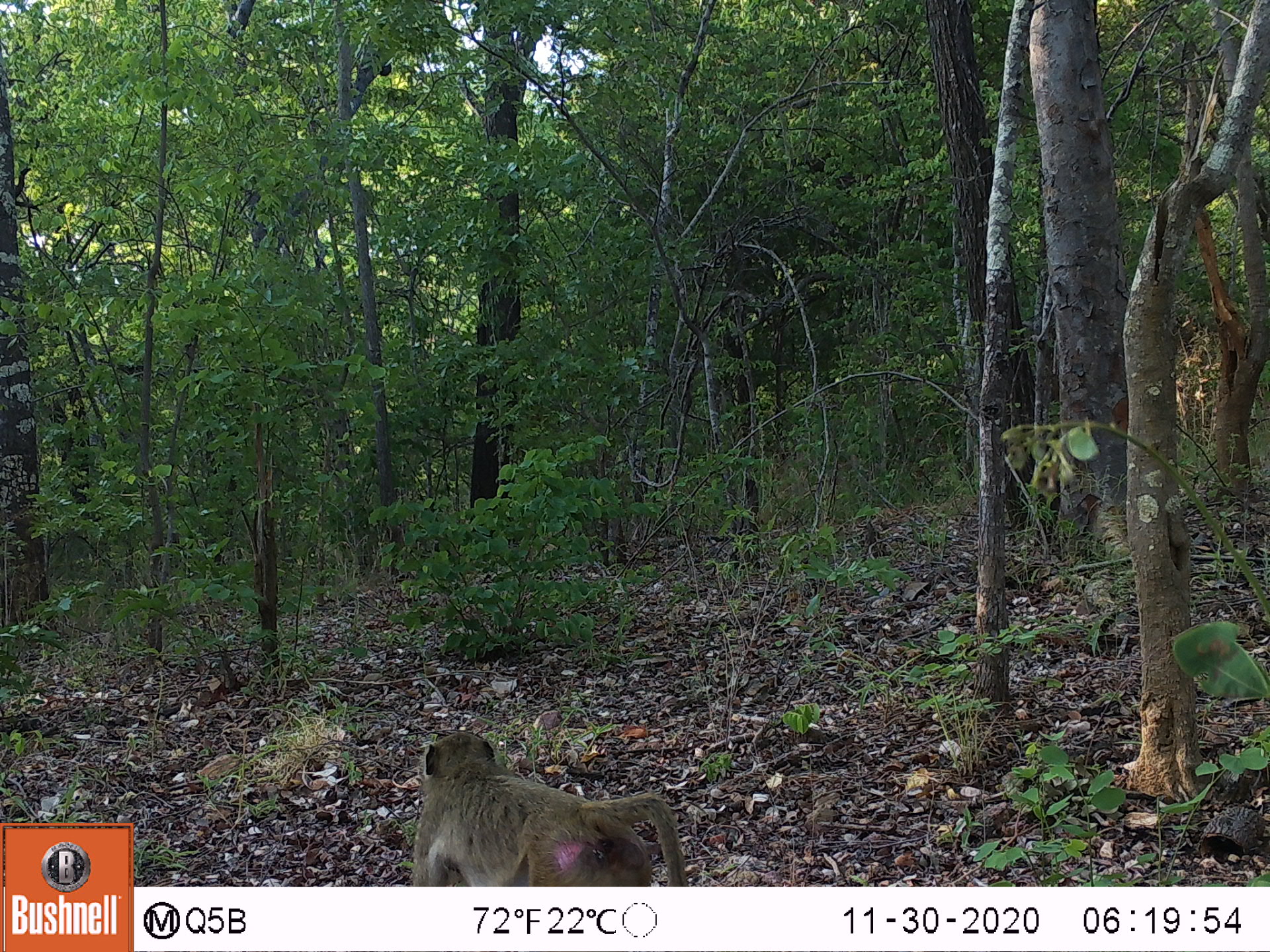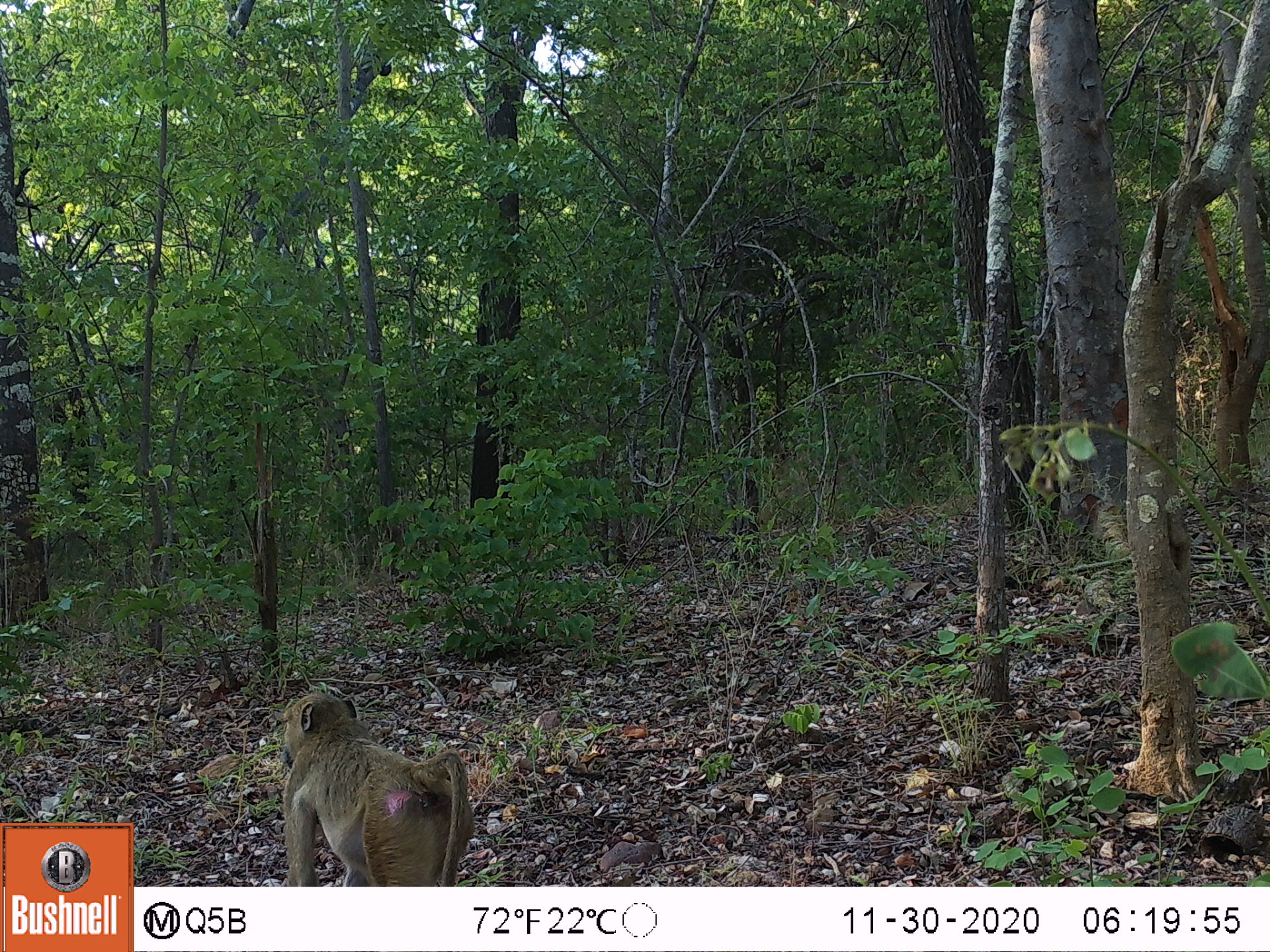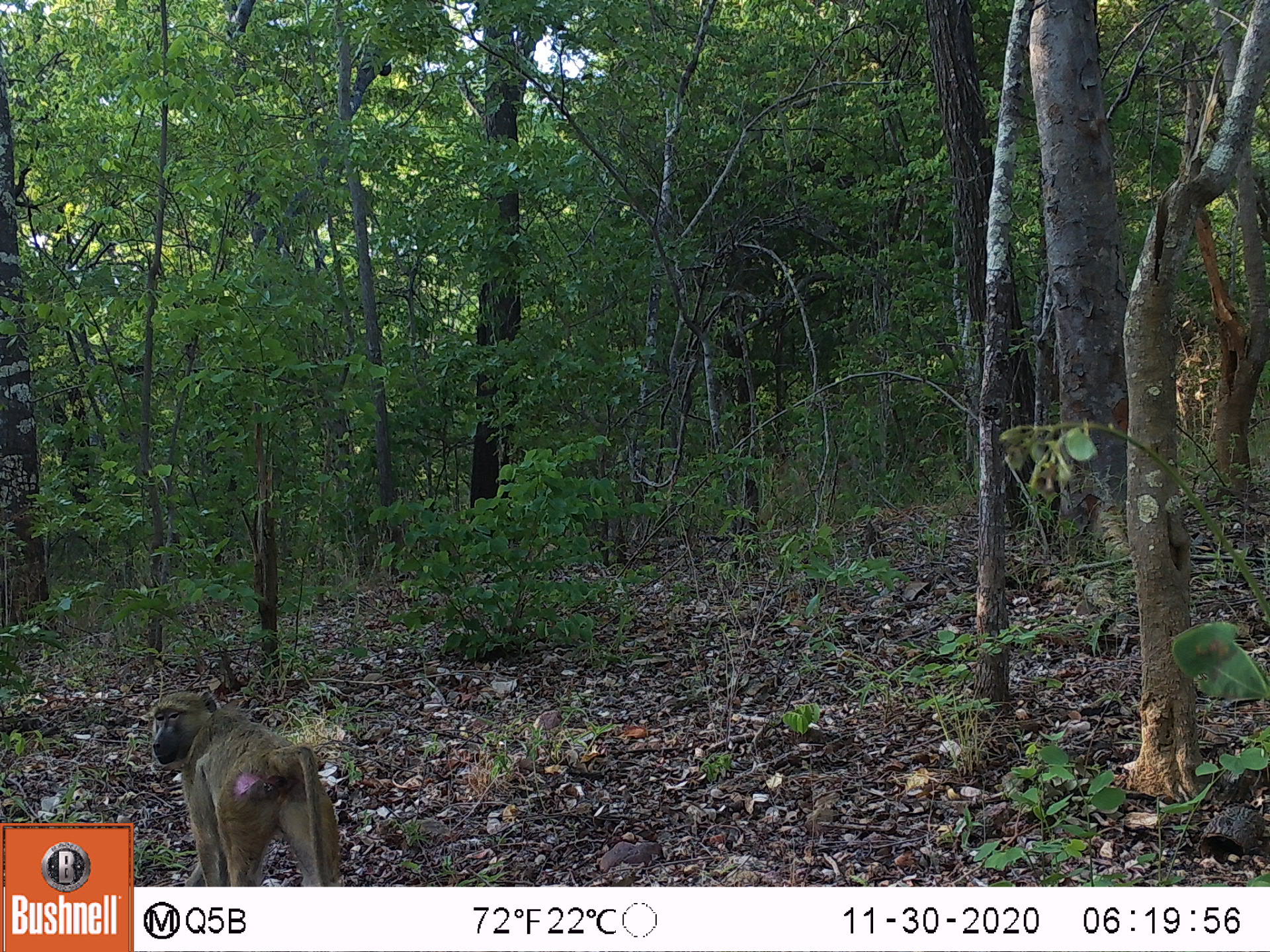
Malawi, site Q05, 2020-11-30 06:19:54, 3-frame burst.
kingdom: Animalia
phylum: Chordata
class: Mammalia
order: Primates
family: Cercopithecidae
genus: Papio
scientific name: Papio cynocephalus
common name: yellow baboon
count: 1